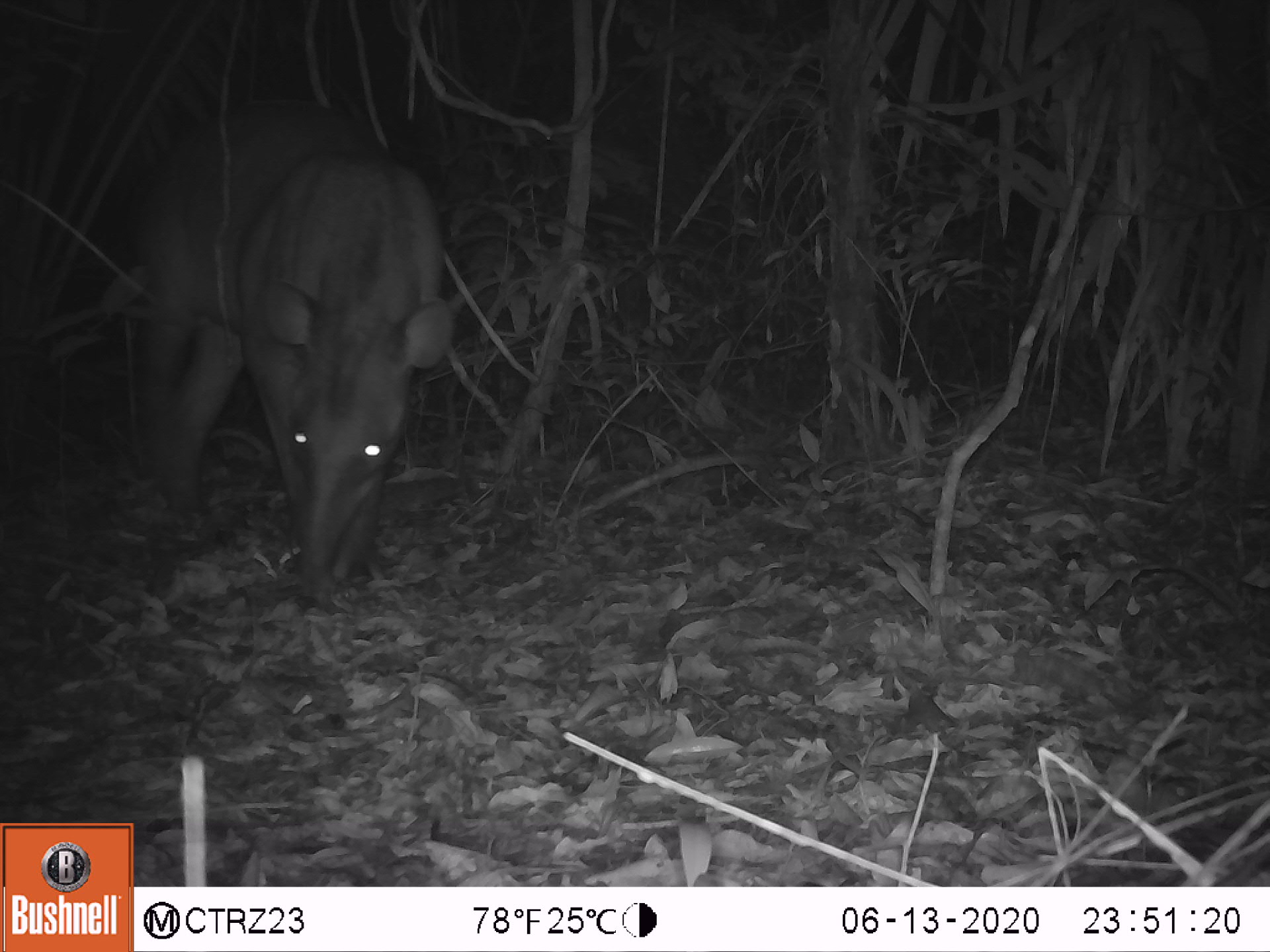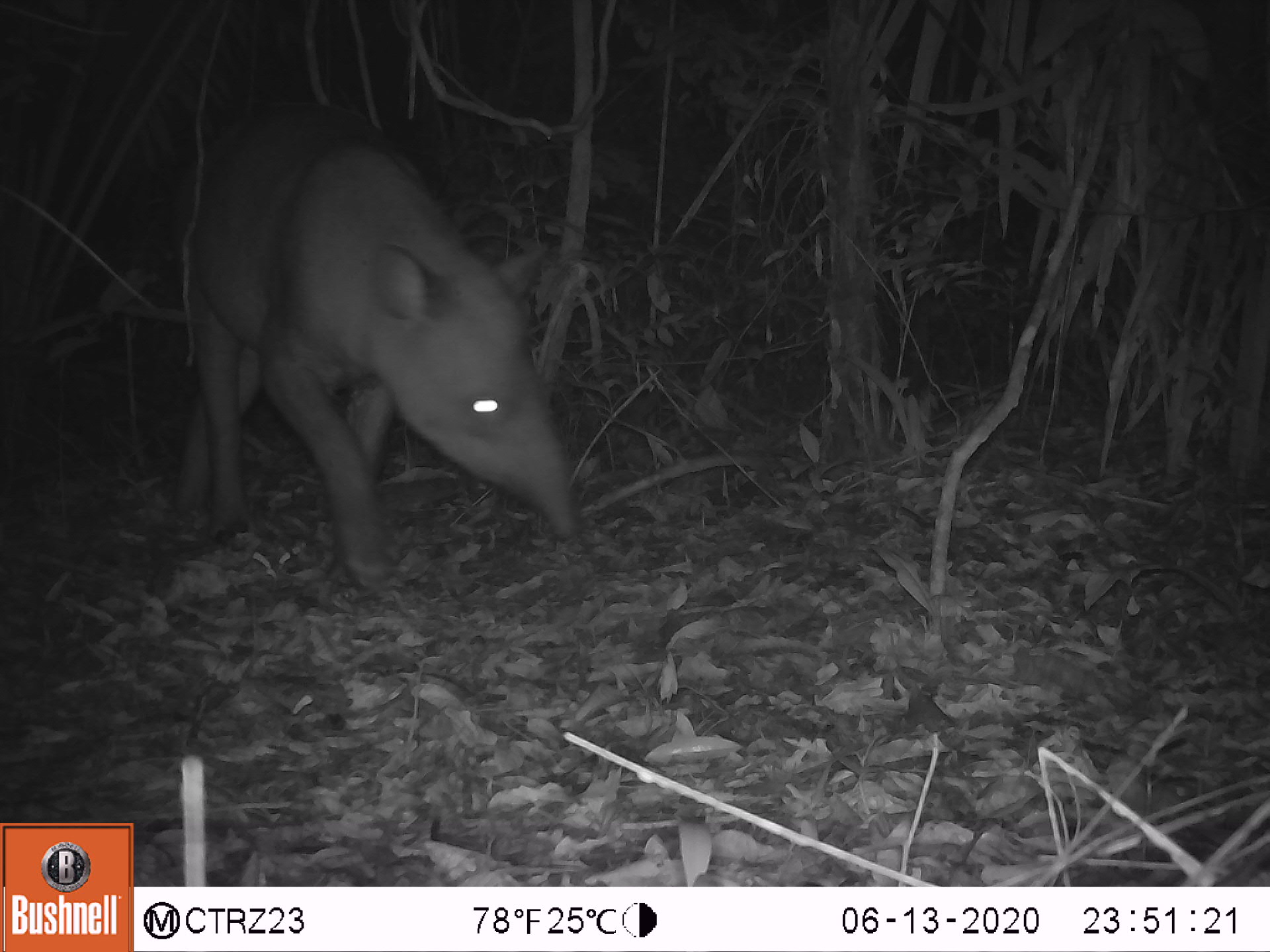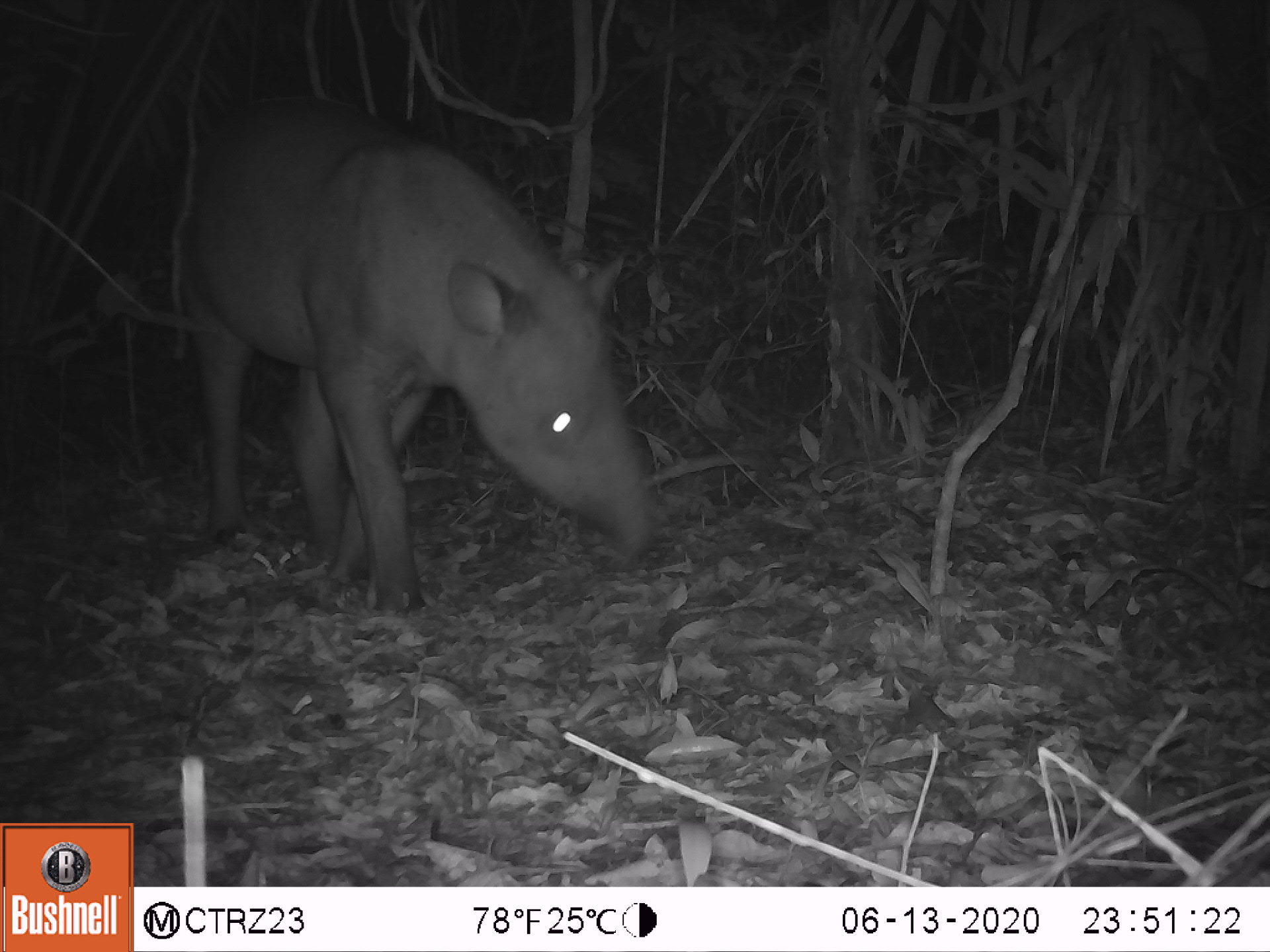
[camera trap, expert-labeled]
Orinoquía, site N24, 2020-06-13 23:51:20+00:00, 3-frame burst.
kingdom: Animalia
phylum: Chordata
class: Mammalia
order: Perissodactyla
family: Tapiridae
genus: Tapirus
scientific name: Tapirus terrestris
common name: lowland tapir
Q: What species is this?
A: Lowland tapir (Tapirus terrestris).